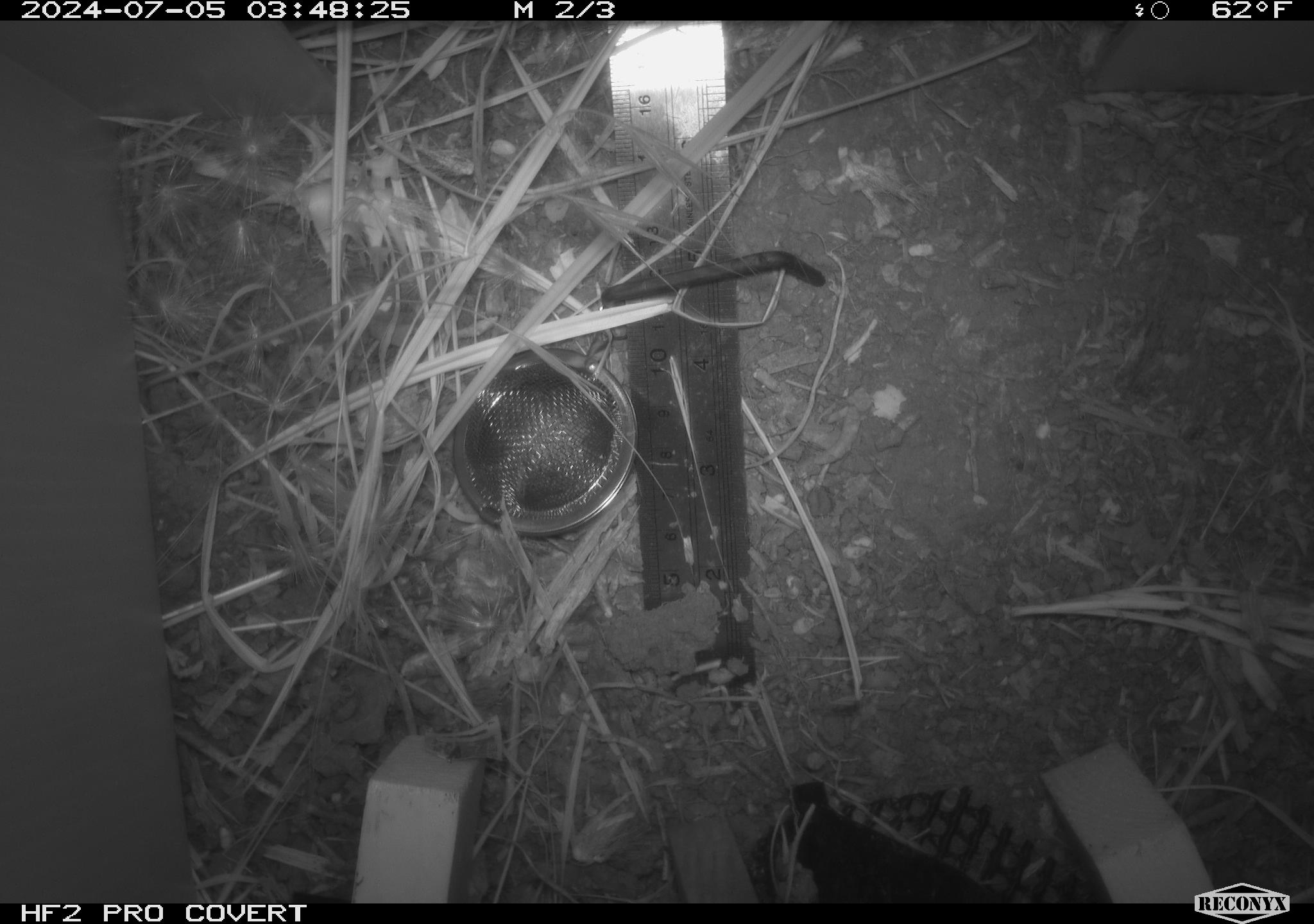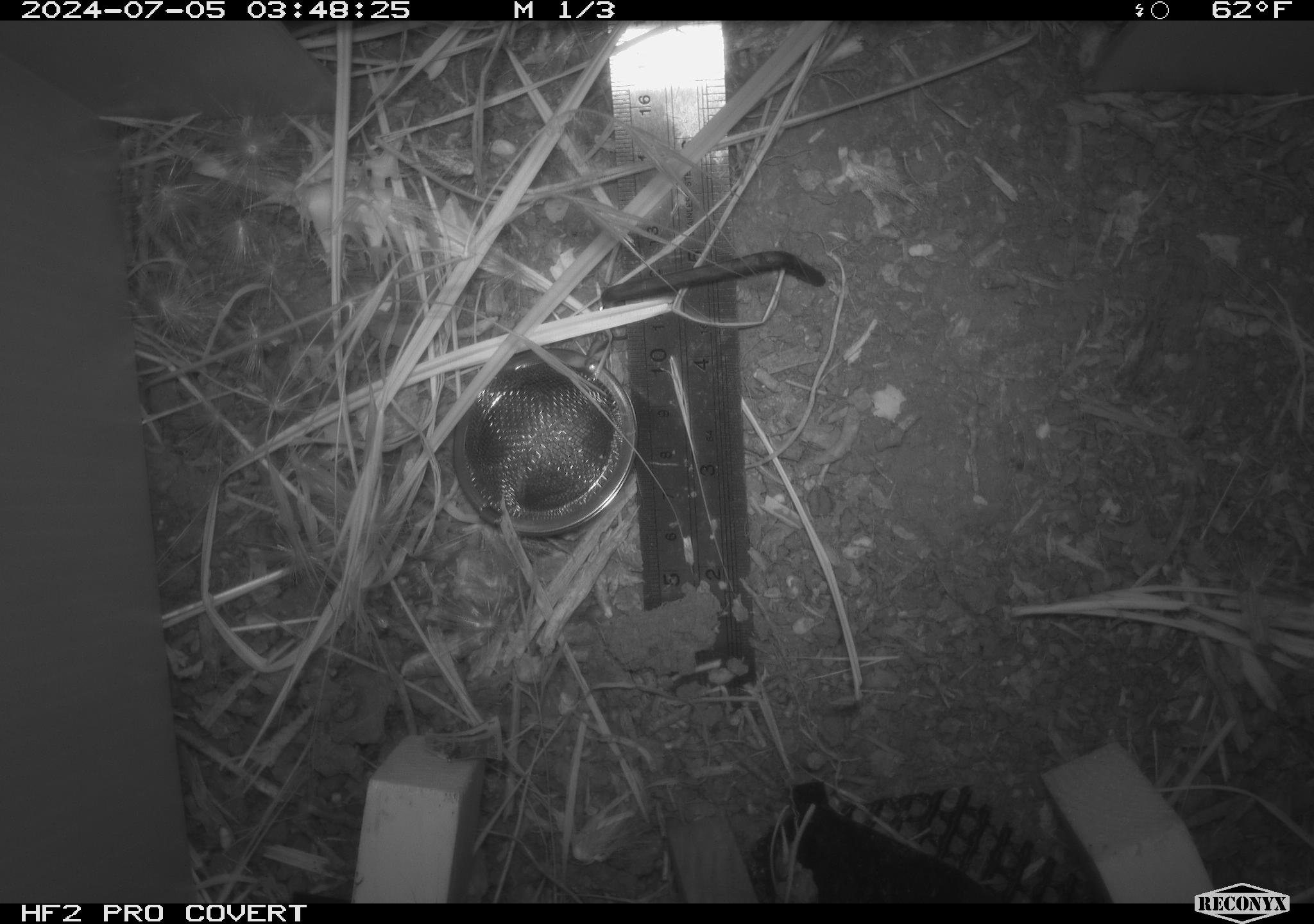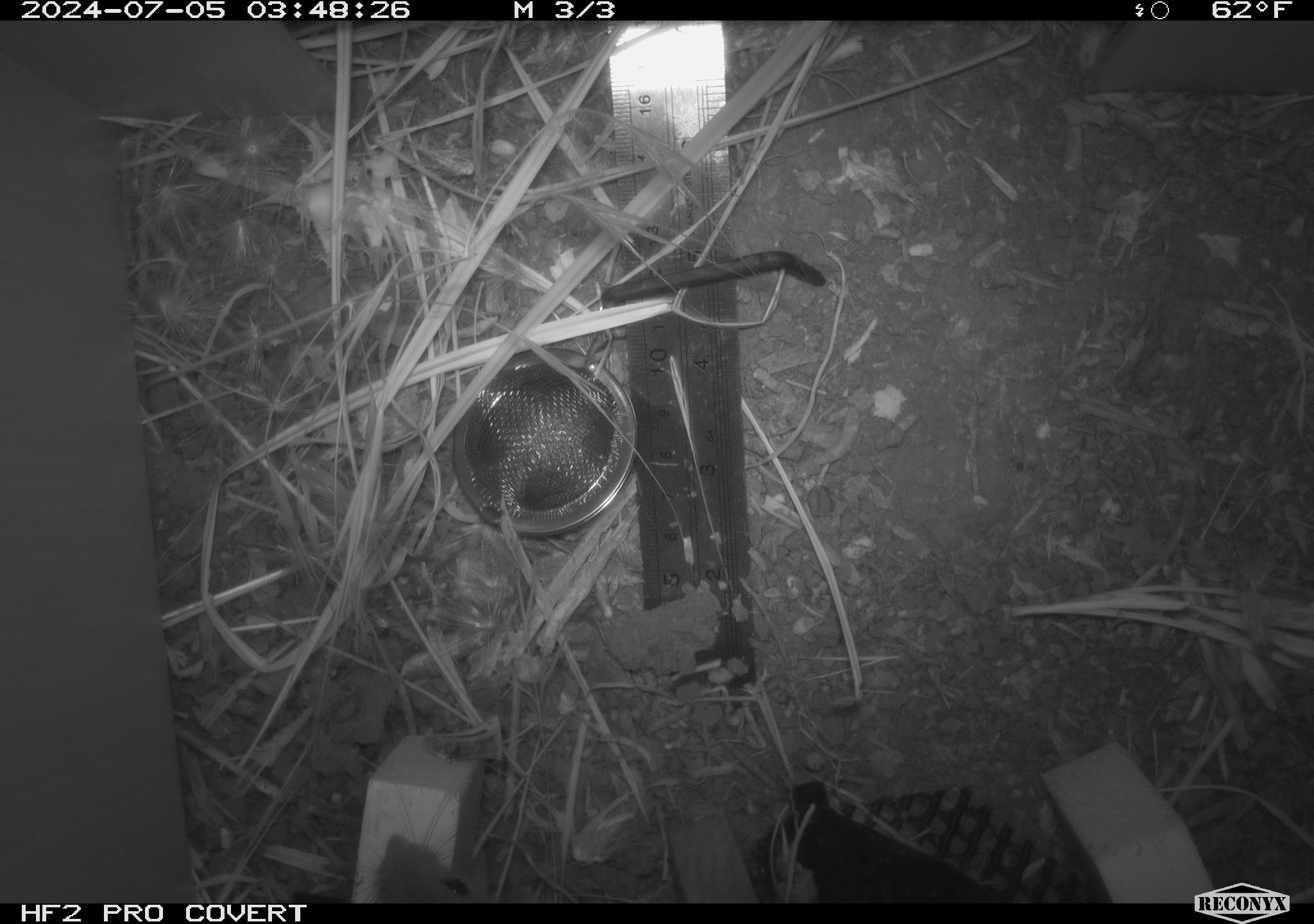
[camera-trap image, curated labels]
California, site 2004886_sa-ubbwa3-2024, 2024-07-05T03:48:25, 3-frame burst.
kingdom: Animalia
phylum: Chordata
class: Mammalia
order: Rodentia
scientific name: Rodentia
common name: mouse species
Mouse species (Rodentia).